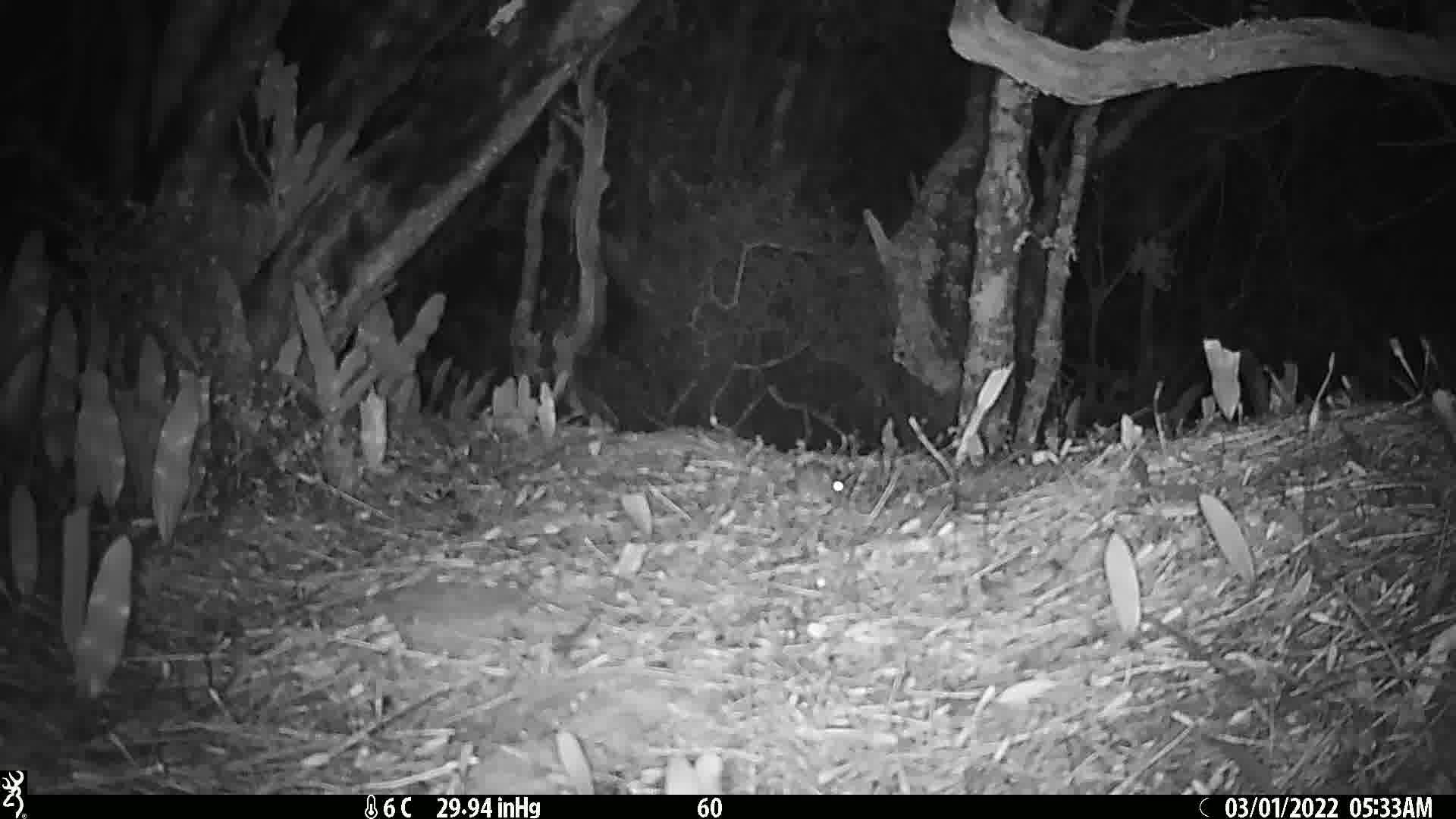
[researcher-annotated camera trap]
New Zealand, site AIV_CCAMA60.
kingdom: Animalia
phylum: Chordata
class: Mammalia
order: Rodentia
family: Muridae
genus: Mus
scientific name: Mus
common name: mouse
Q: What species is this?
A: Mouse (Mus).